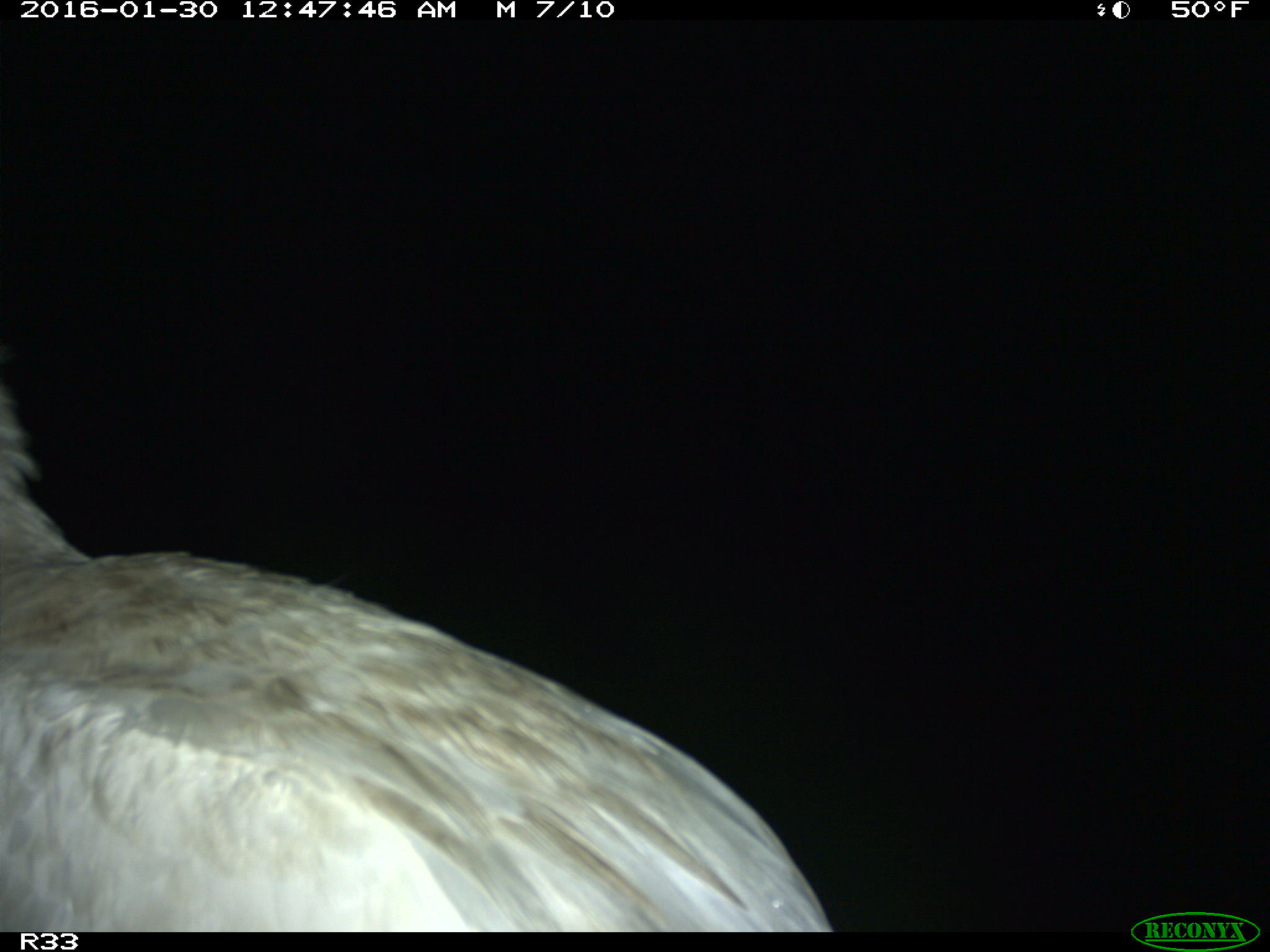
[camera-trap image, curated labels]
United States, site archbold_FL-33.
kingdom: Animalia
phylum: Chordata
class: Aves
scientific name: Aves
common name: birds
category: unidentified bird